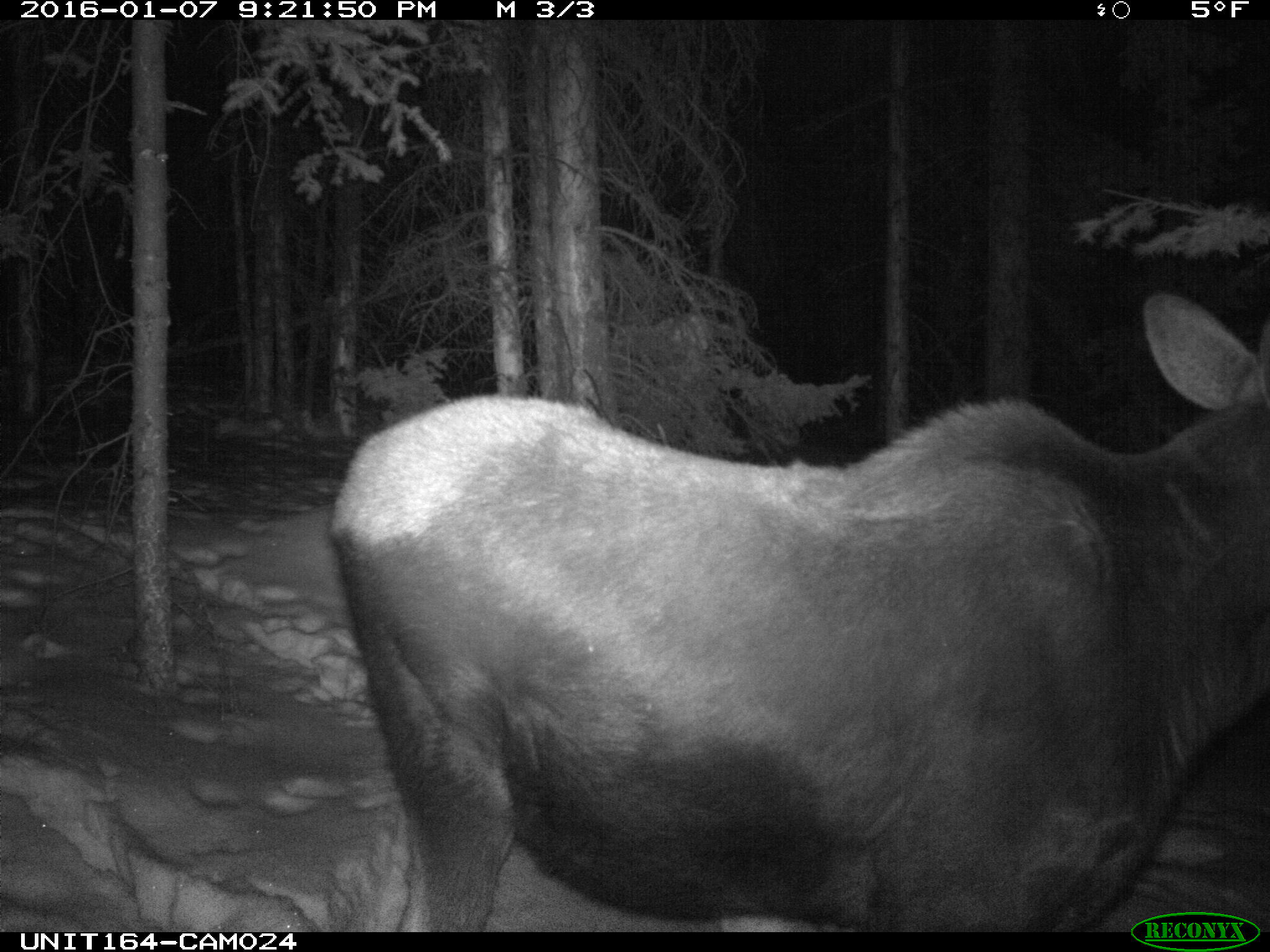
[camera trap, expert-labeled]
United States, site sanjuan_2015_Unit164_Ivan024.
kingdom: Animalia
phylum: Chordata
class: Mammalia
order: Artiodactyla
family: Cervidae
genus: Alces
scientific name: Alces alces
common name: moose